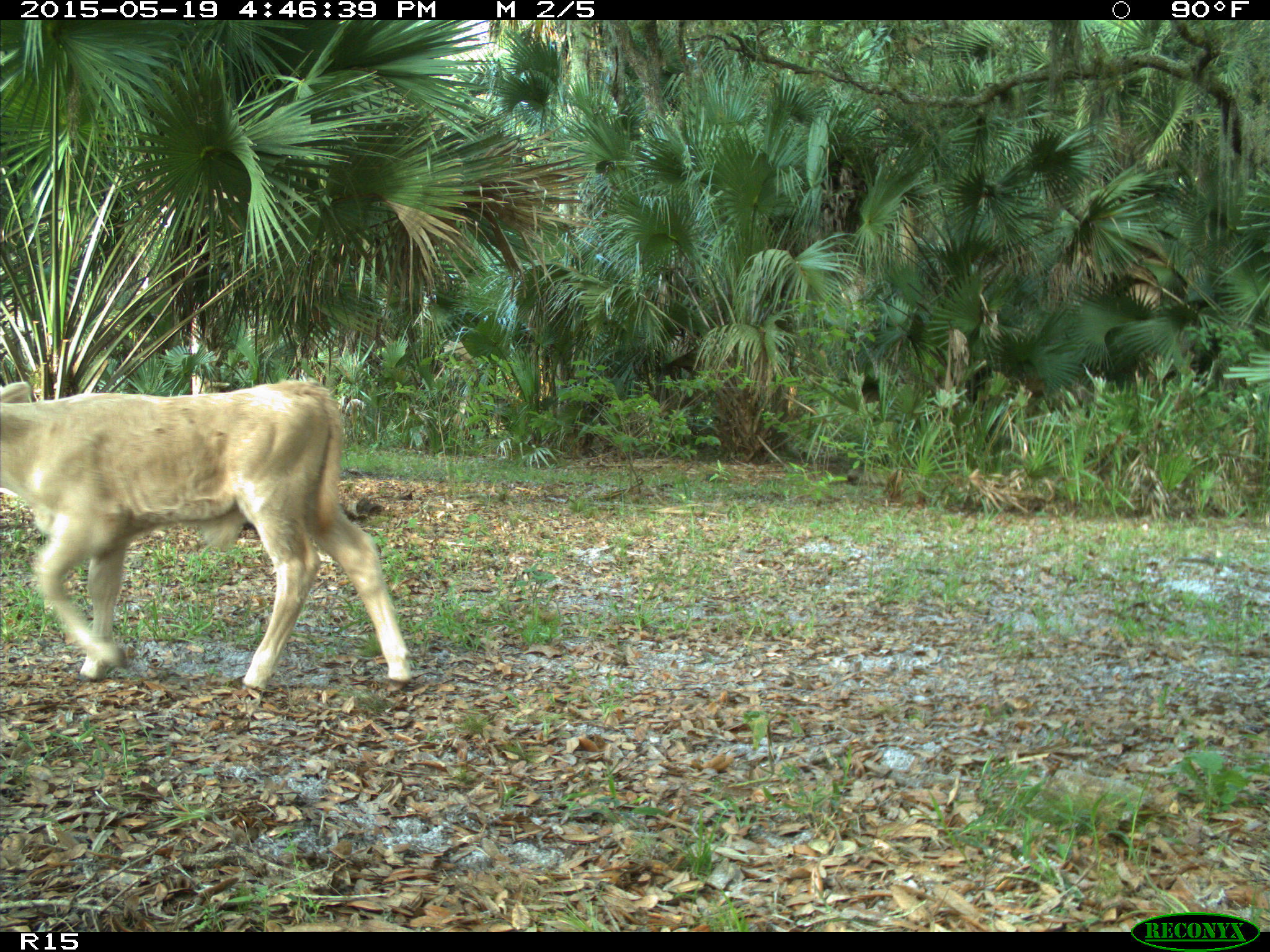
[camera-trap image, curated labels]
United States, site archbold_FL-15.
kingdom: Animalia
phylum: Chordata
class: Mammalia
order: Artiodactyla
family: Bovidae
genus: Bos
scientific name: Bos taurus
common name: domestic cow